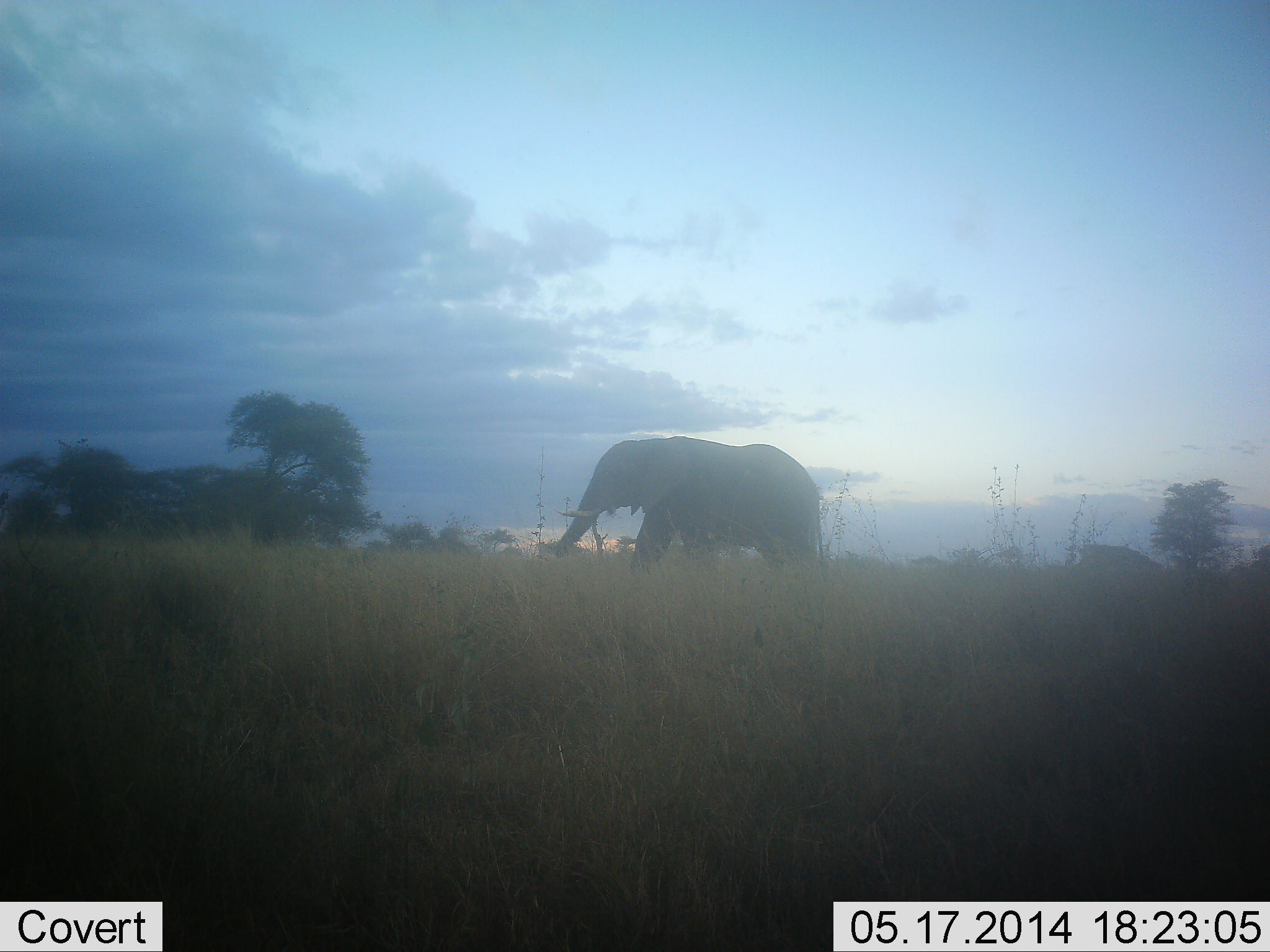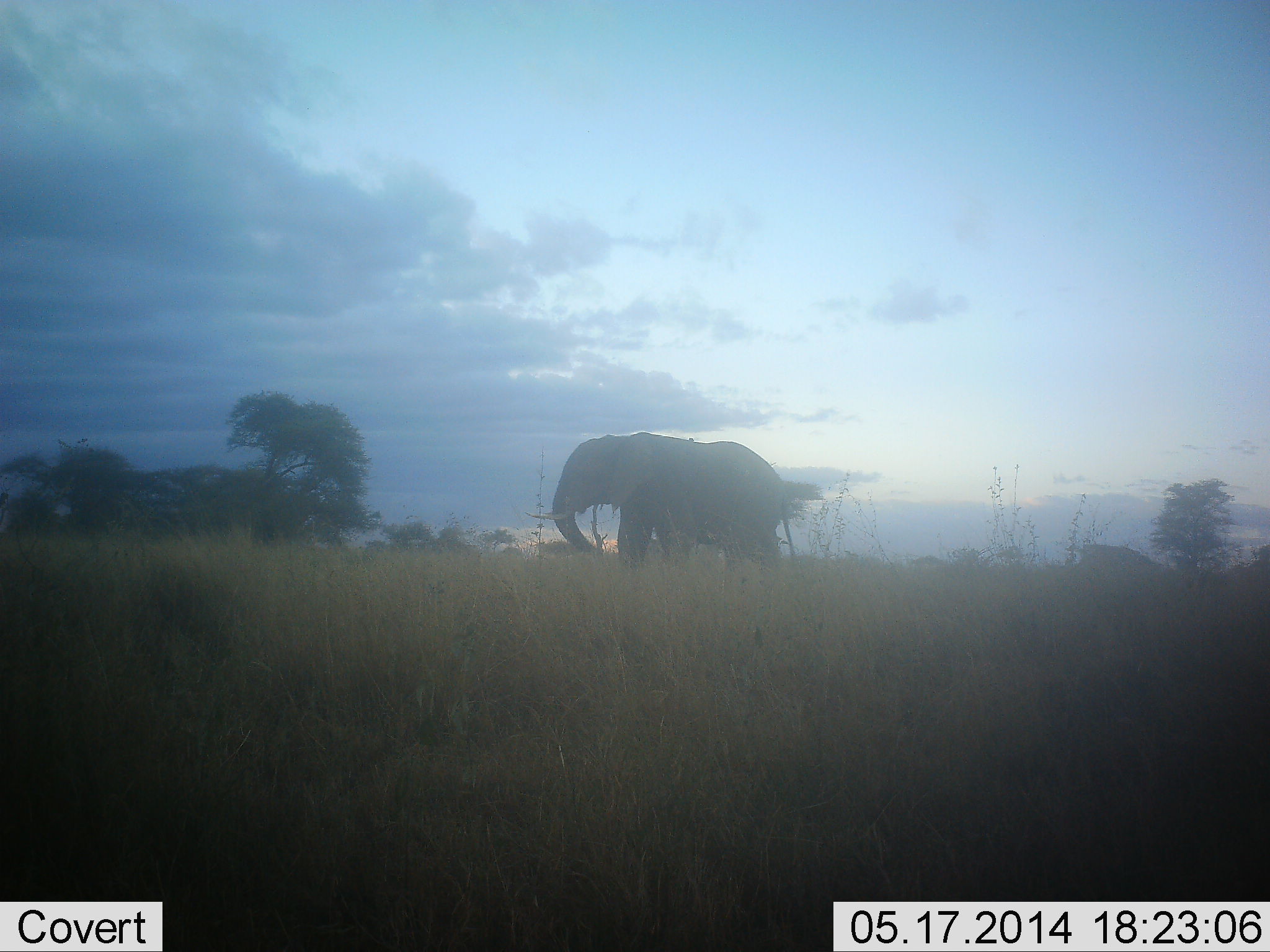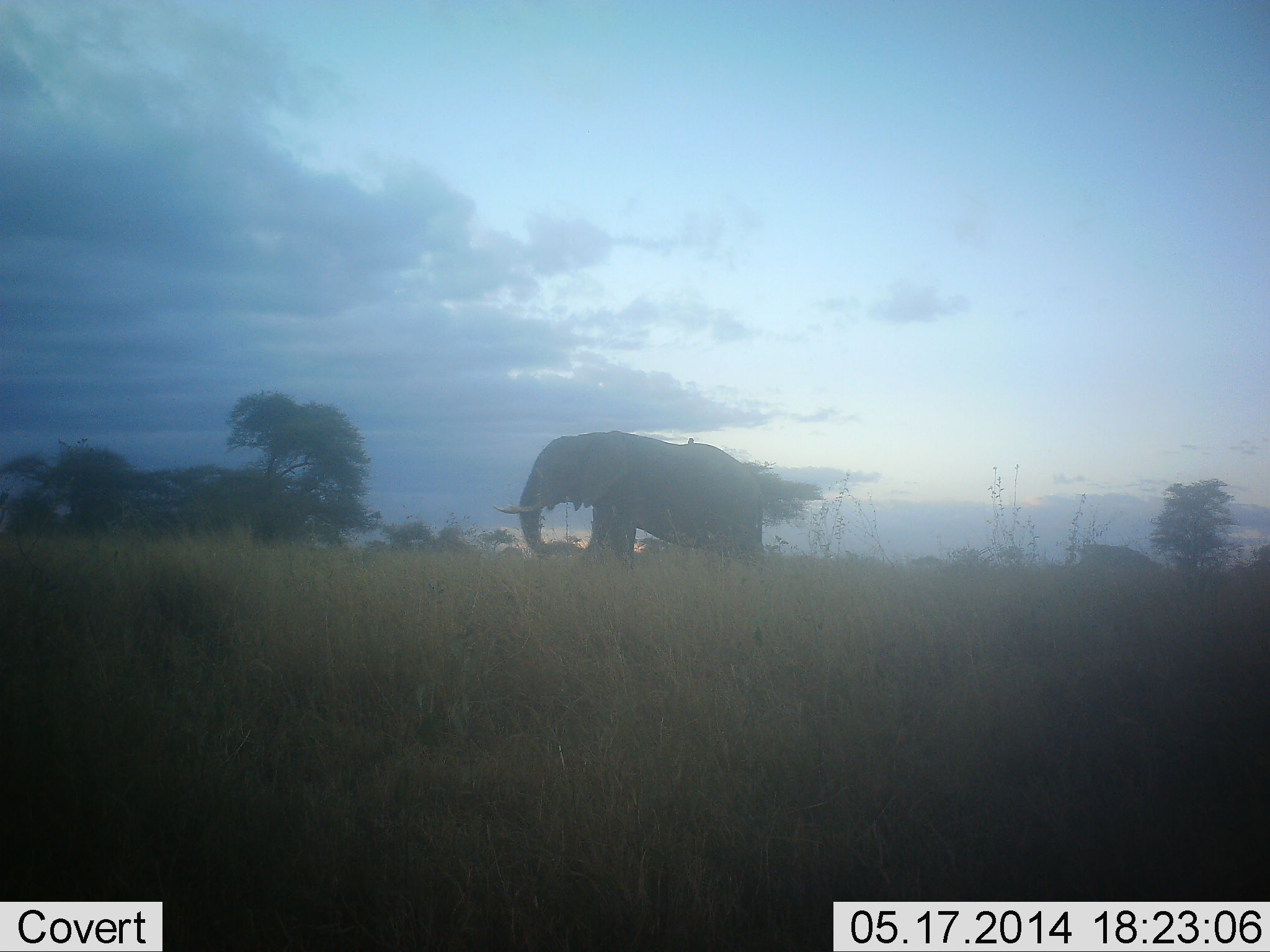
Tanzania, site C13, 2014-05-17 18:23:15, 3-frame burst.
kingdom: Animalia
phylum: Chordata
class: Mammalia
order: Proboscidea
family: Elephantidae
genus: Loxodonta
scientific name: Loxodonta africana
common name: african bush elephant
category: elephant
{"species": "elephant (african bush elephant) (Loxodonta africana)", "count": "1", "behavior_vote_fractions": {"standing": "10%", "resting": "0%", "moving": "90%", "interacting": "0%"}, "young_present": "0%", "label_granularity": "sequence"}